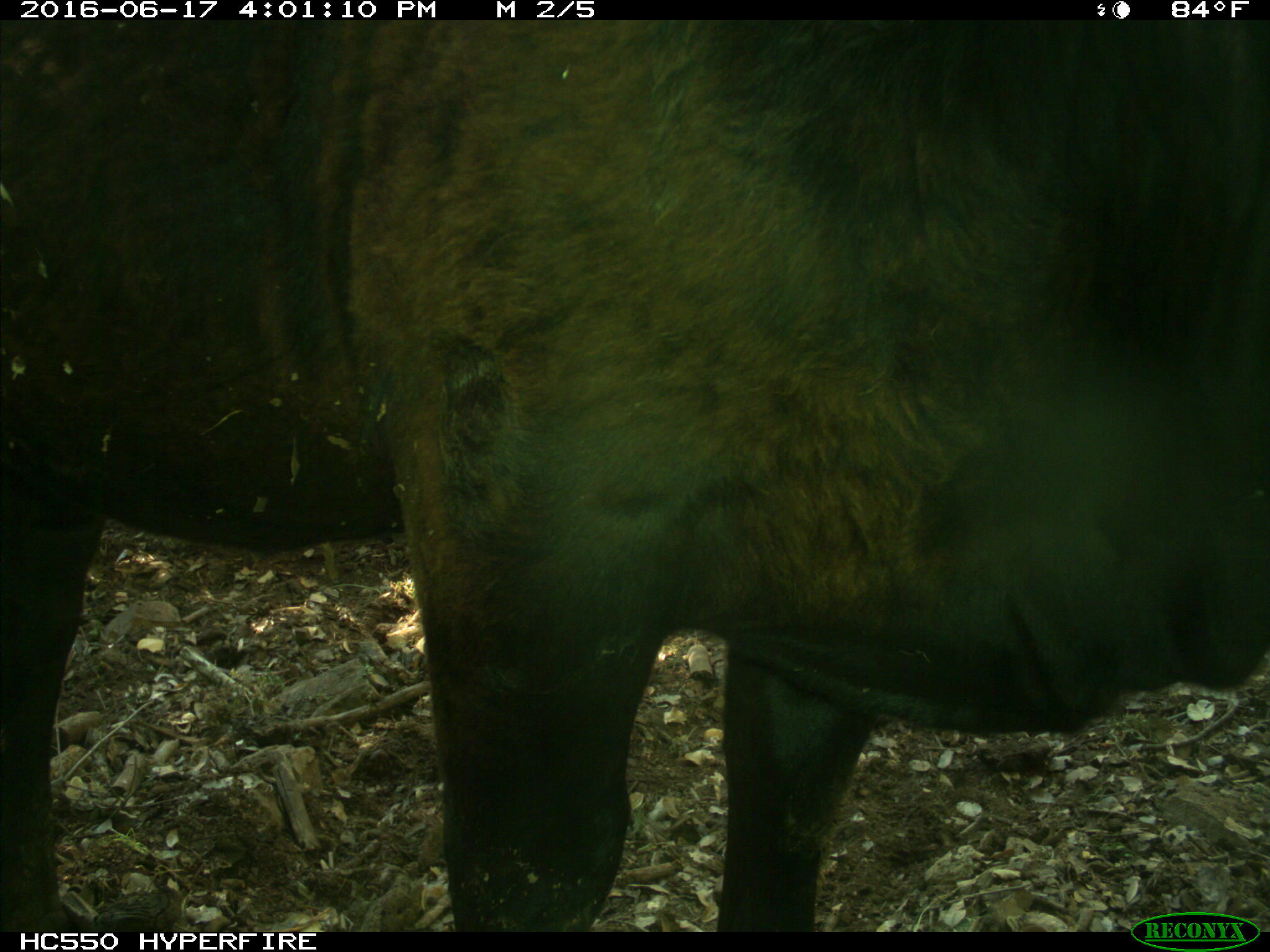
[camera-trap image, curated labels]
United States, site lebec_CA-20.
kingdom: Animalia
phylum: Chordata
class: Mammalia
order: Artiodactyla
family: Bovidae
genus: Bos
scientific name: Bos taurus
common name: domestic cow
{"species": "Bos taurus (domestic cow)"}